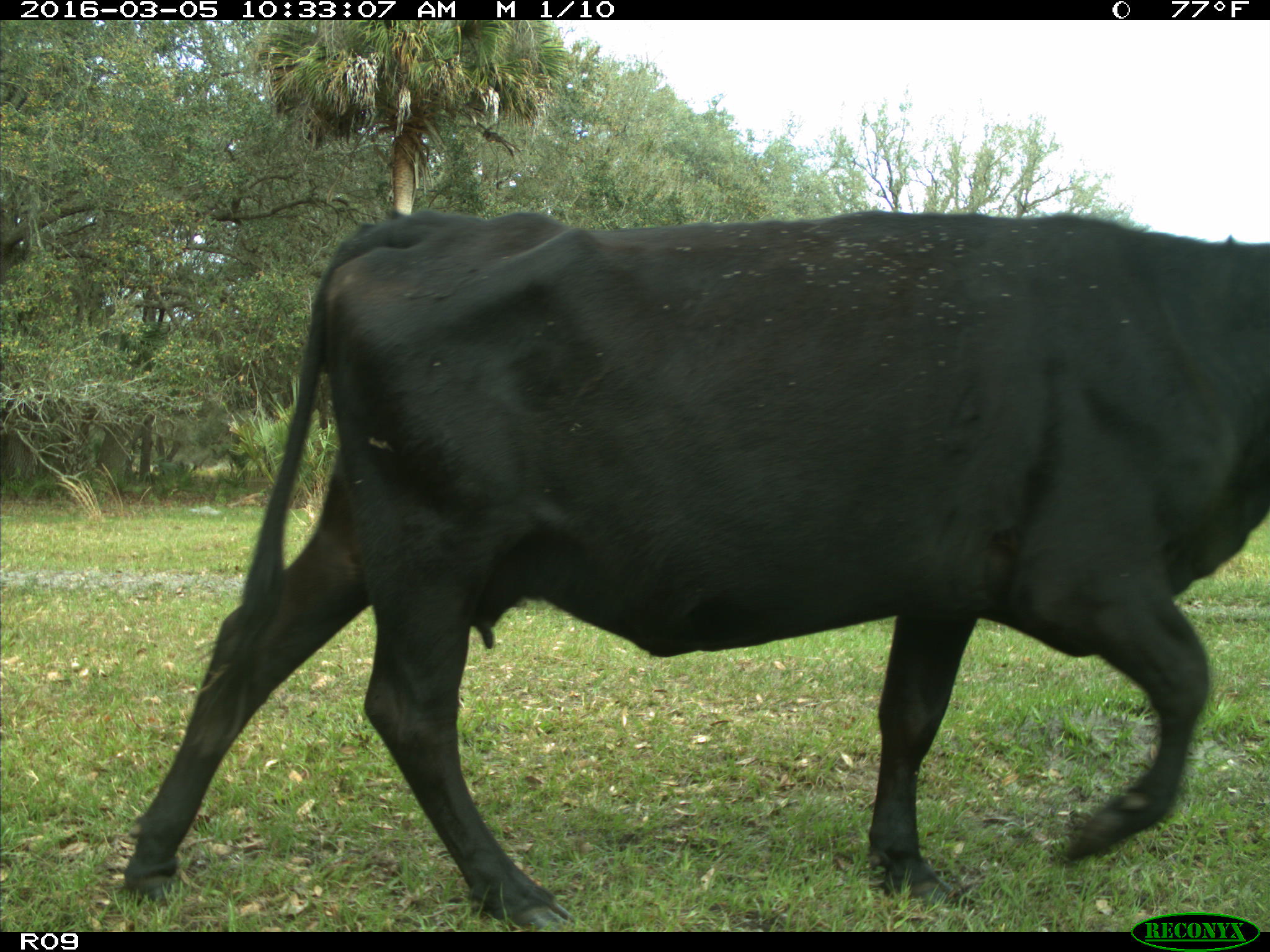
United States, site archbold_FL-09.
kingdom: Animalia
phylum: Chordata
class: Mammalia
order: Artiodactyla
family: Bovidae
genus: Bos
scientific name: Bos taurus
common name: domestic cow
Bos taurus (domestic cow).